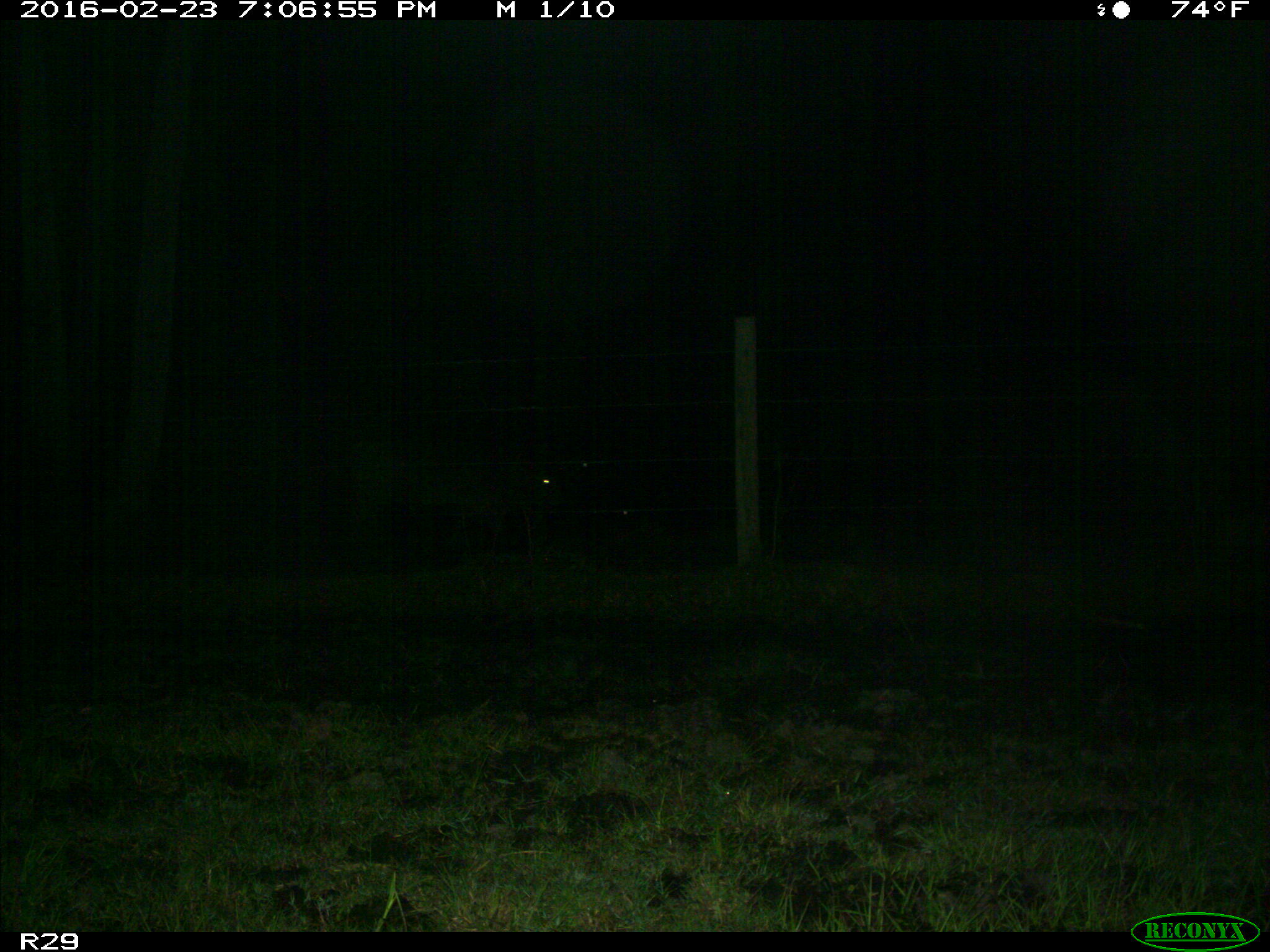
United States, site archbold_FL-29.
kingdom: Animalia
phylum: Chordata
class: Mammalia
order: Artiodactyla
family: Bovidae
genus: Bos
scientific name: Bos taurus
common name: domestic cow